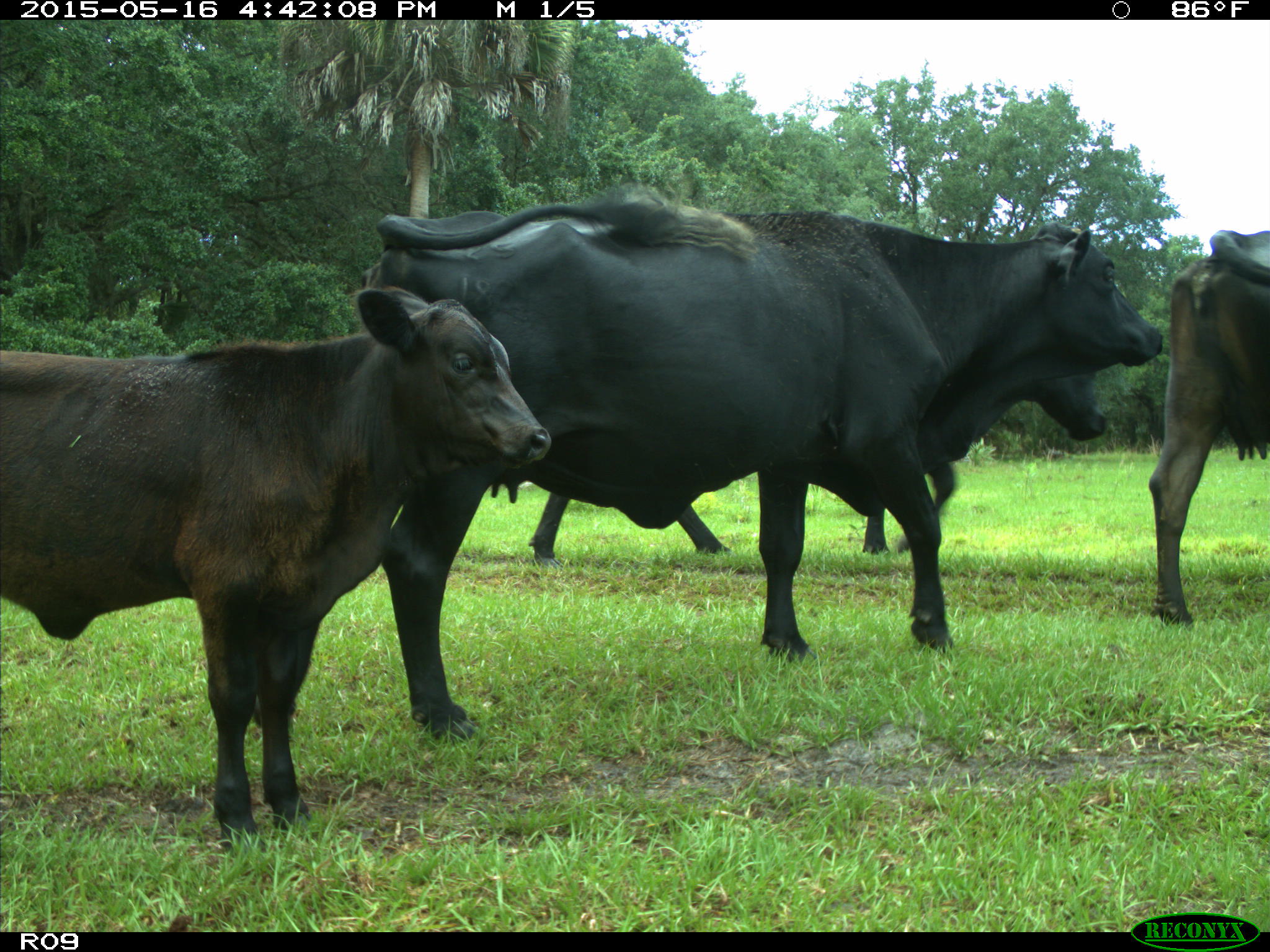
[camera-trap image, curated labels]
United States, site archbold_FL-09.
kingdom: Animalia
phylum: Chordata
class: Mammalia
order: Artiodactyla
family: Bovidae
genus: Bos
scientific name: Bos taurus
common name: domestic cow